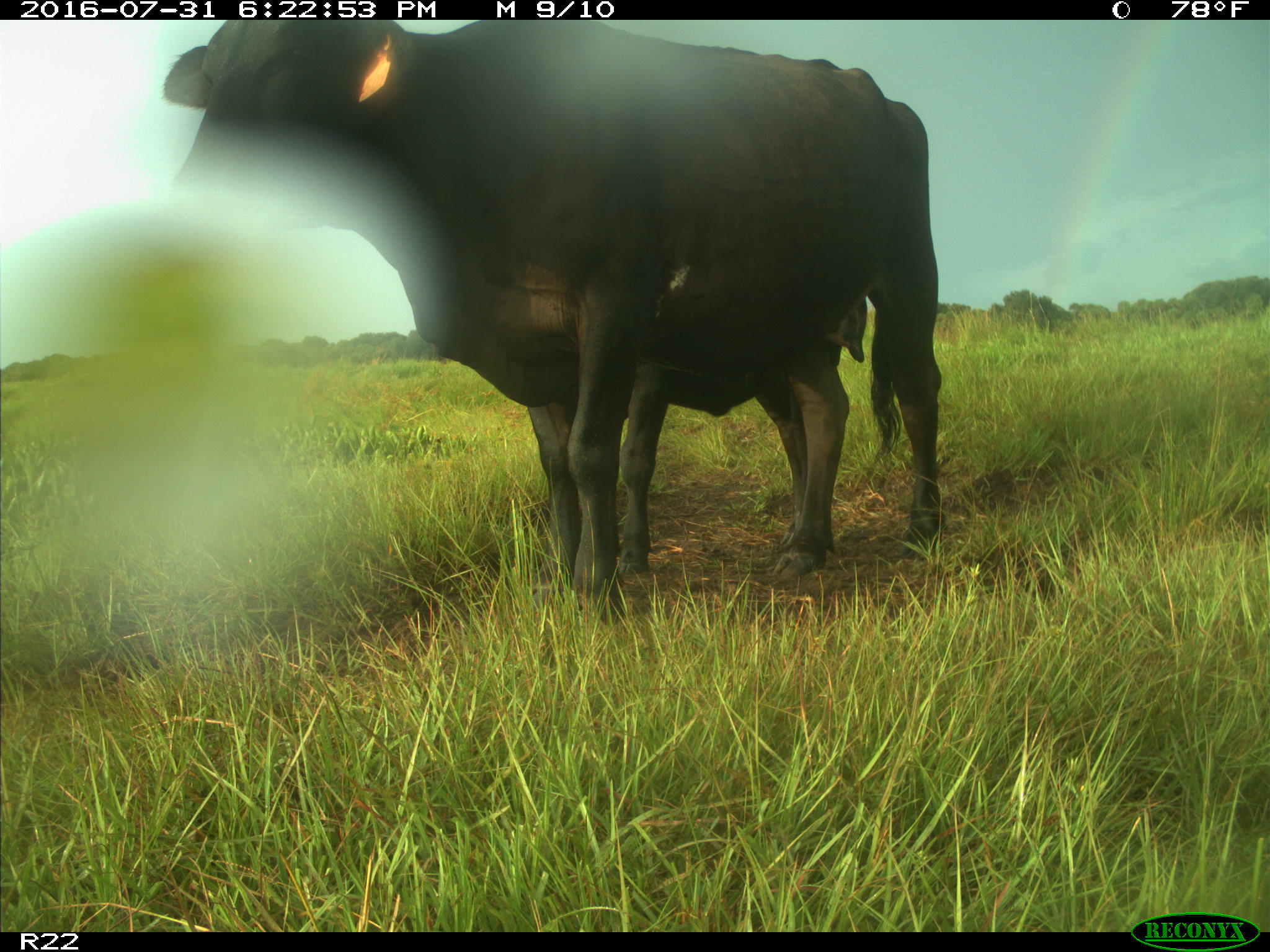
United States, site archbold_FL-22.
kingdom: Animalia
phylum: Chordata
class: Mammalia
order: Artiodactyla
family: Bovidae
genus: Bos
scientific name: Bos taurus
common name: domestic cow